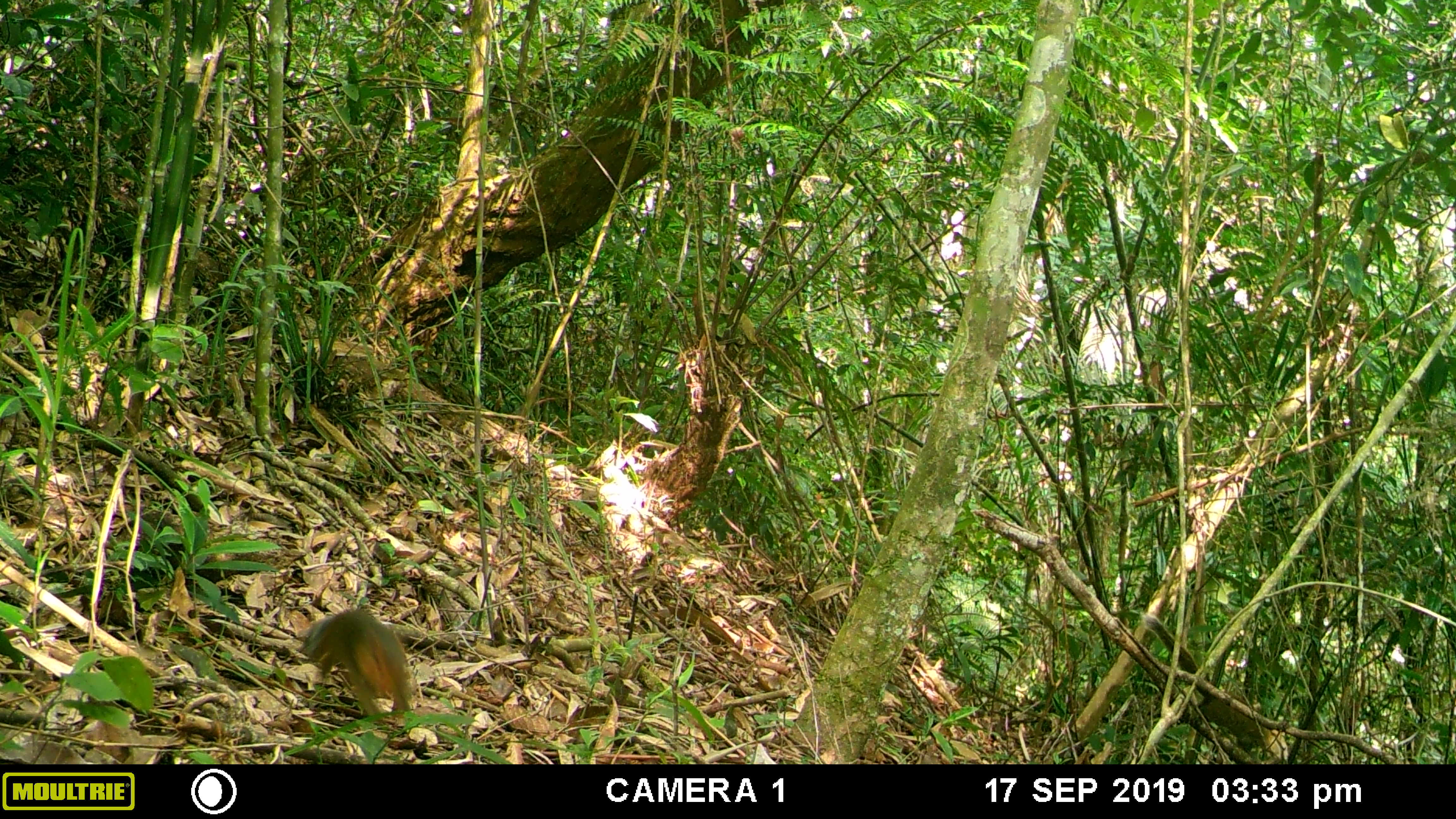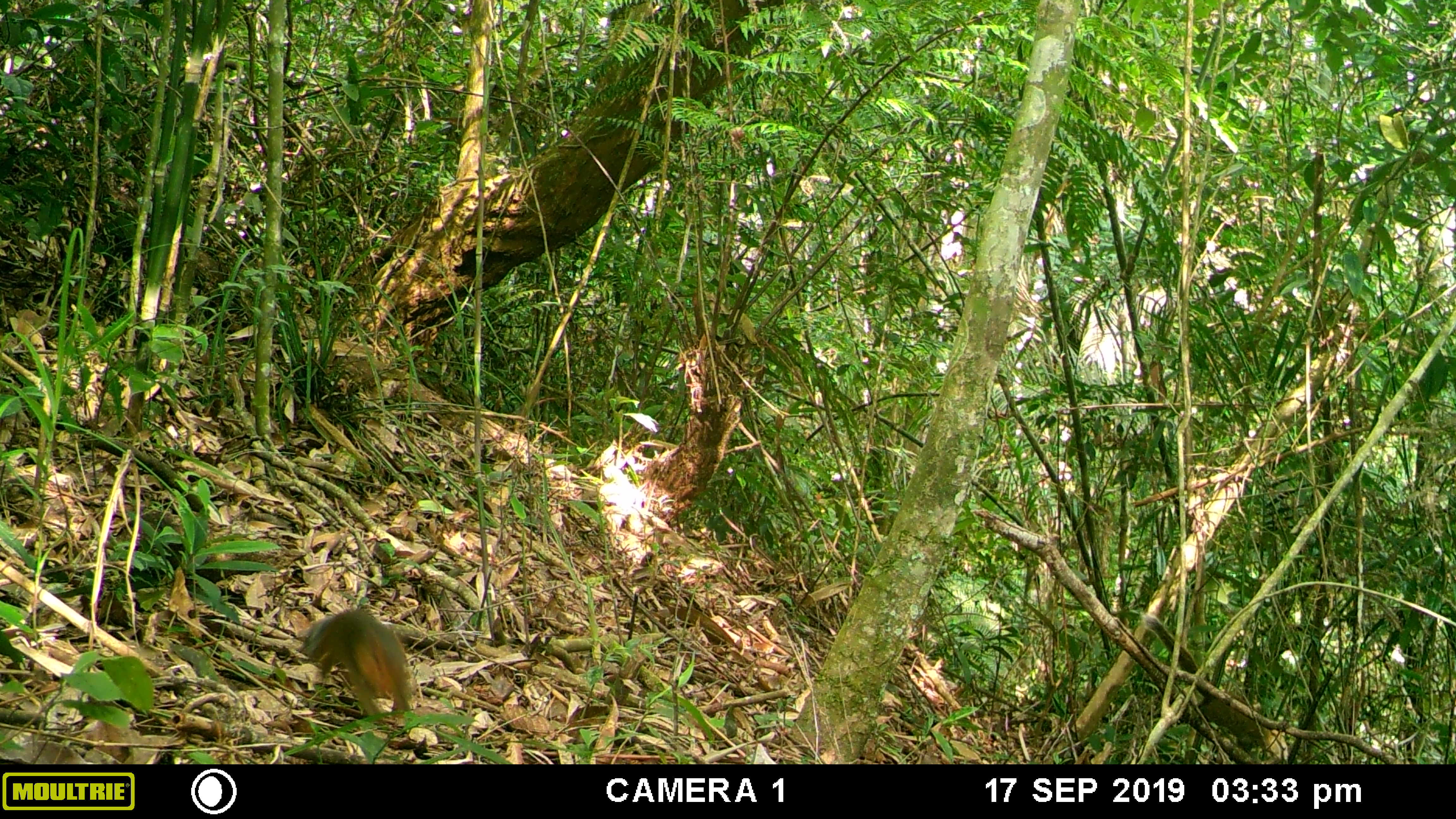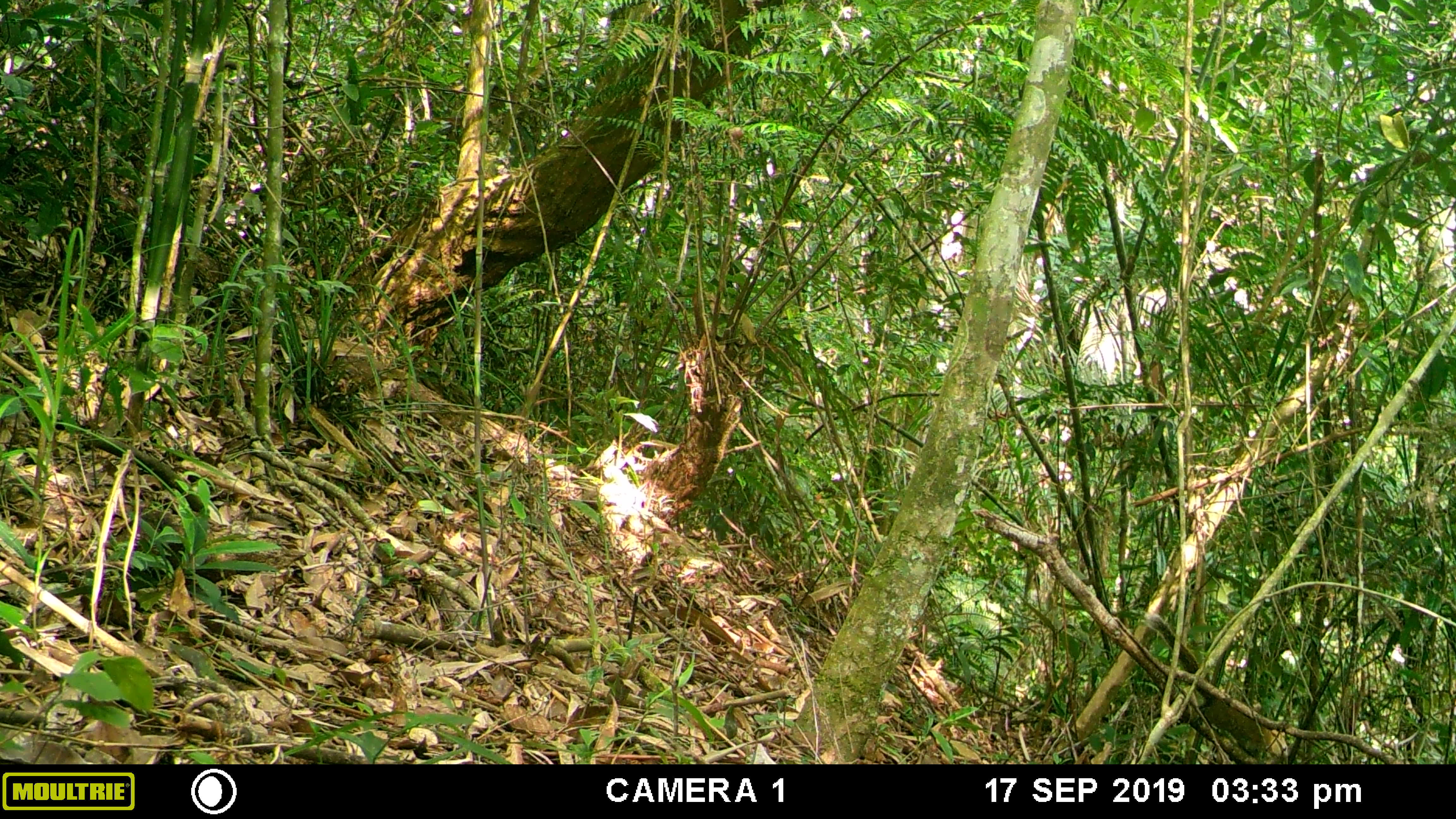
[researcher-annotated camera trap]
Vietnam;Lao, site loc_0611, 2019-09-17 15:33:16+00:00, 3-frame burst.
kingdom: Animalia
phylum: Chordata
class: Mammalia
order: Scandentia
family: Tupaiidae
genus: Tupaia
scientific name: Tupaia belangeri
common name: northern treeshrew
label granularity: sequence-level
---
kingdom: Animalia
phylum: Chordata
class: Mammalia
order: Rodentia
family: Sciuridae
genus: Dremomys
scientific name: Dremomys rufigenis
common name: red-cheeked squirrel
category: red cheeked squirrel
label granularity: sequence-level